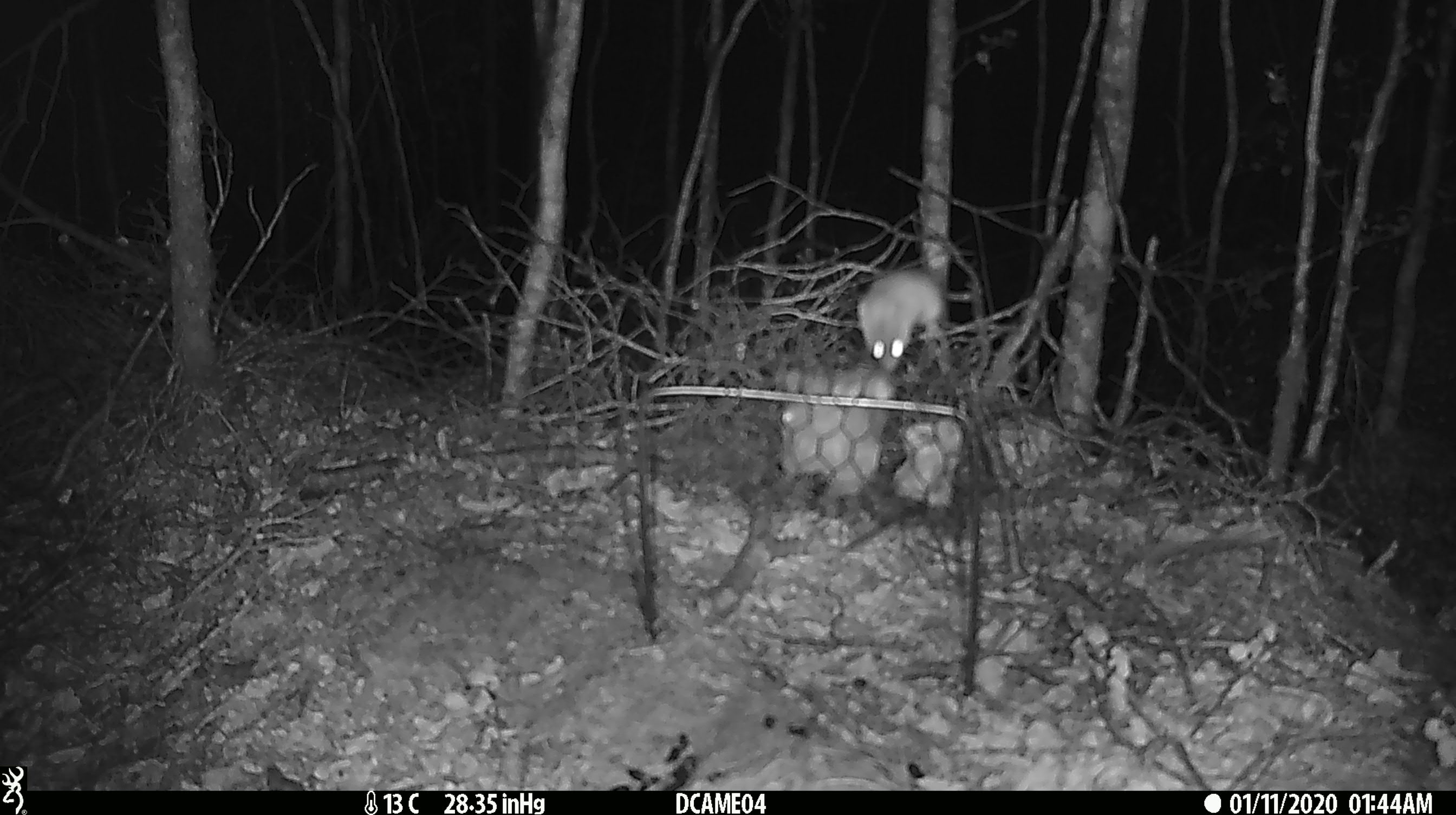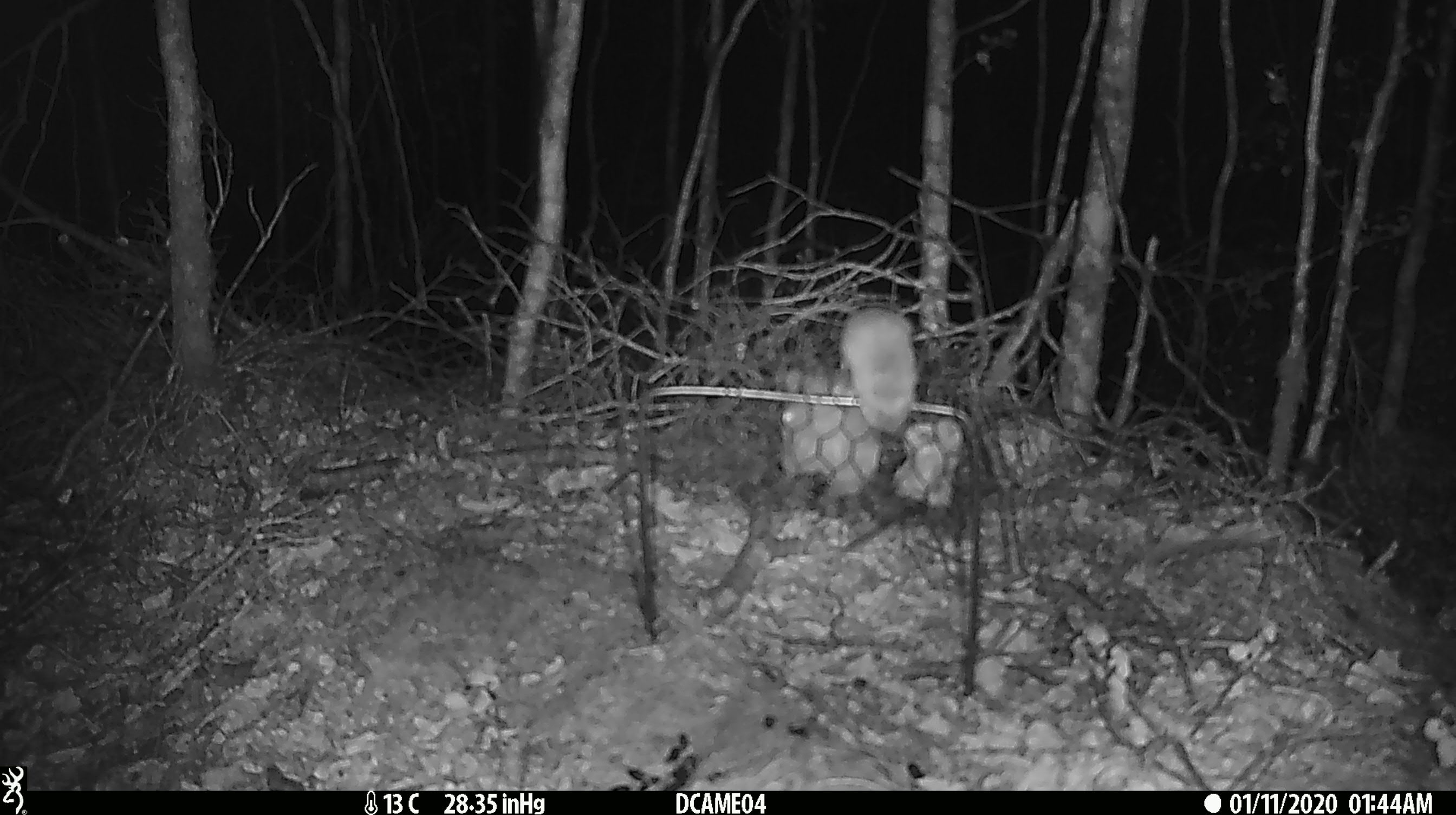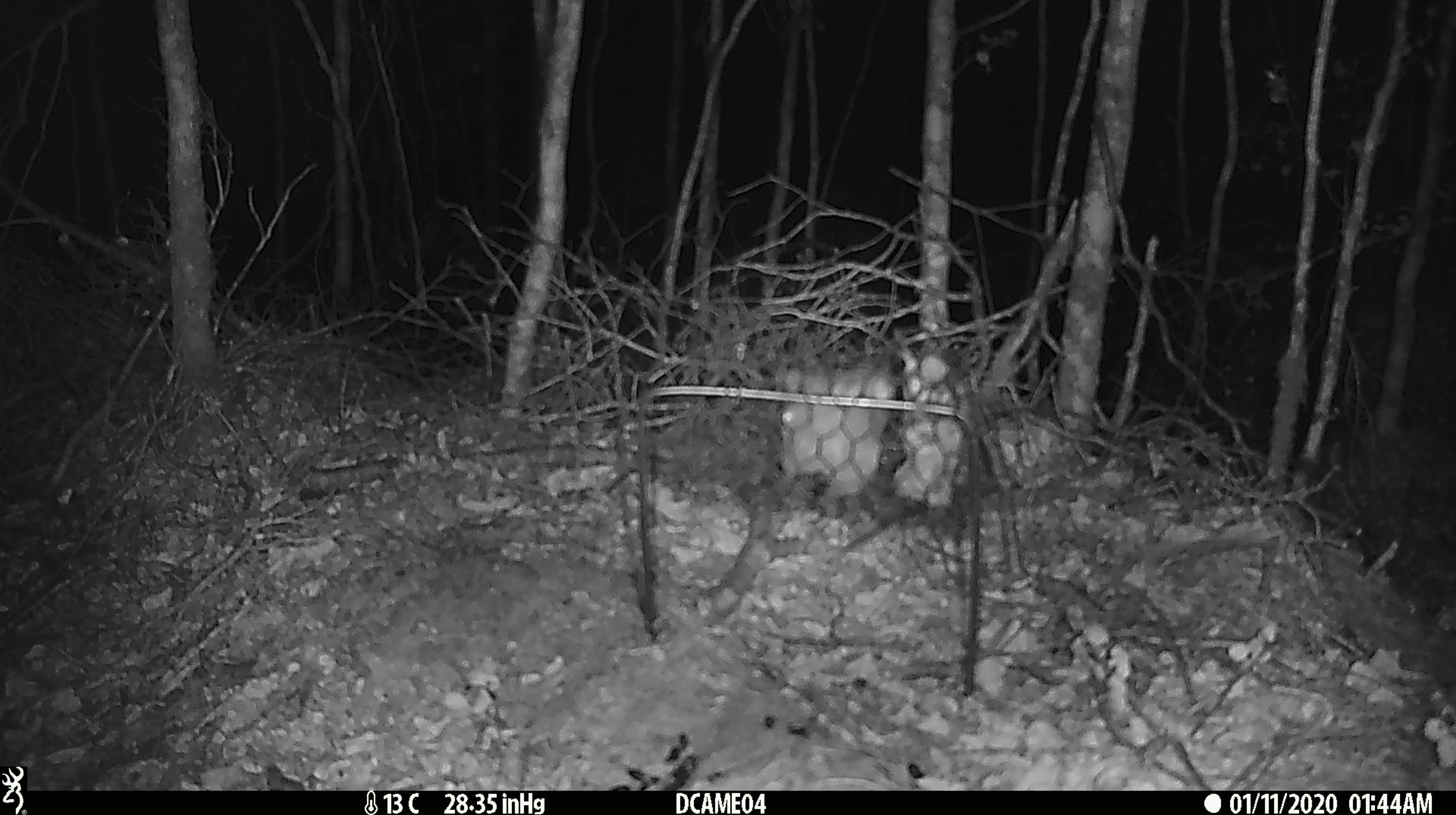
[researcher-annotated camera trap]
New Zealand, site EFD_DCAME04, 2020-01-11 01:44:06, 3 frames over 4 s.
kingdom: Animalia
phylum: Chordata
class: Mammalia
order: Rodentia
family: Muridae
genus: Mus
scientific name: Mus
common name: mouse